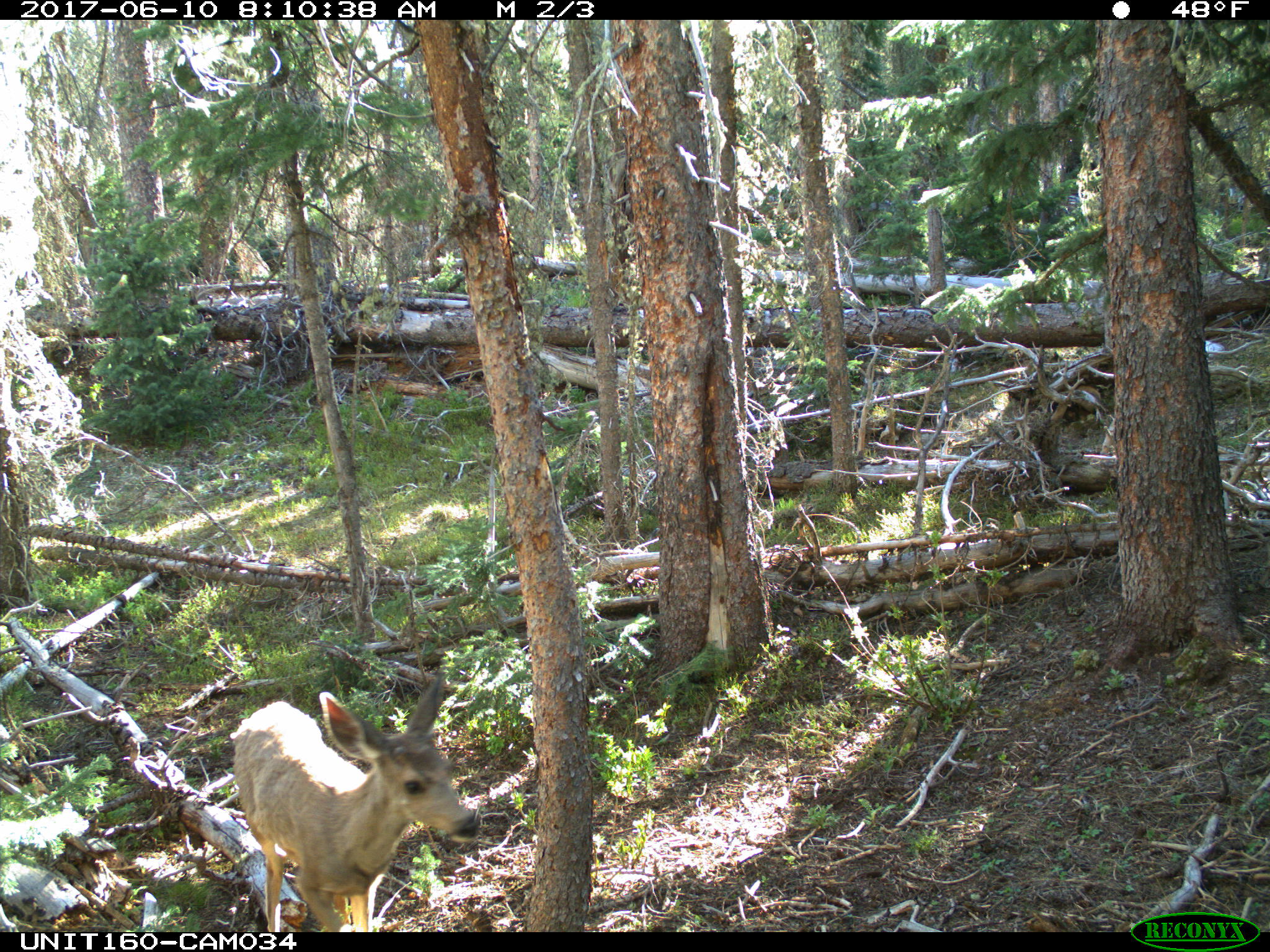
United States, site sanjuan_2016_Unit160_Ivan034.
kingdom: Animalia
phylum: Chordata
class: Mammalia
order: Artiodactyla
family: Cervidae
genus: Odocoileus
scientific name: Odocoileus hemionus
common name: mule deer